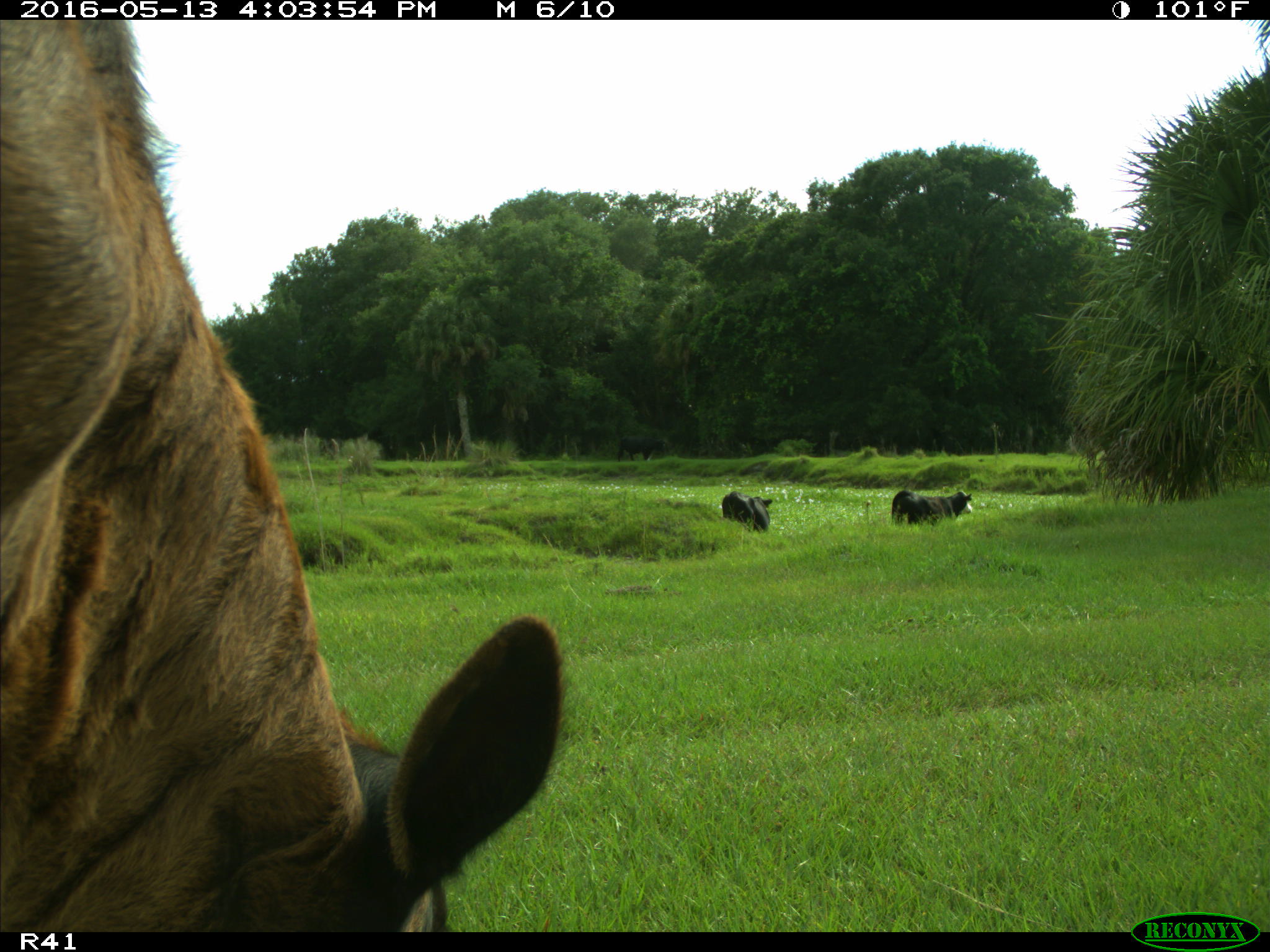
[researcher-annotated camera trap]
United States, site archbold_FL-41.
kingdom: Animalia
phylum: Chordata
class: Mammalia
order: Artiodactyla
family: Bovidae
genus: Bos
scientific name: Bos taurus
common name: domestic cow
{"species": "Bos taurus (domestic cow)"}